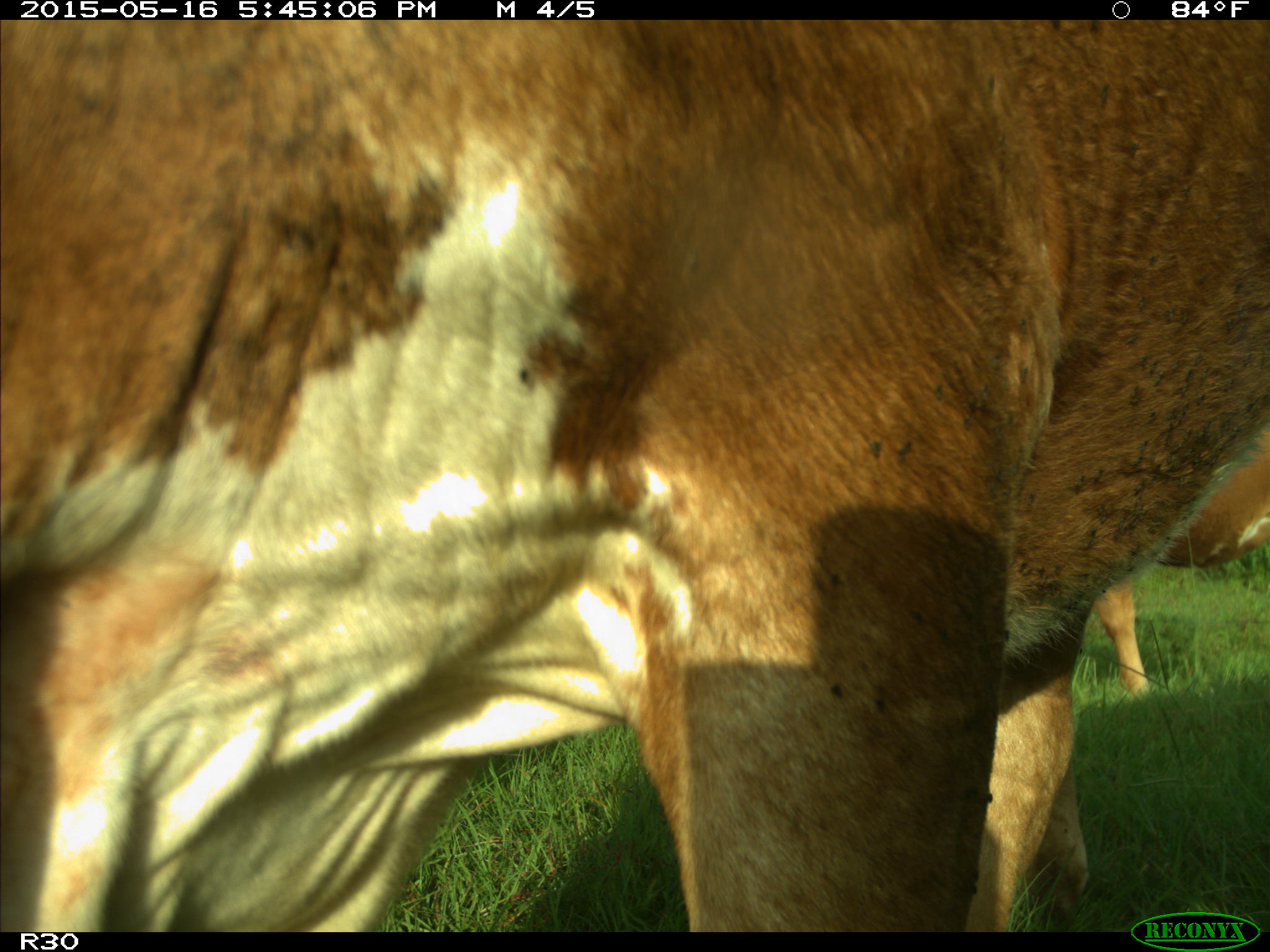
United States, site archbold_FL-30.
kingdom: Animalia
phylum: Chordata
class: Mammalia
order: Artiodactyla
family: Bovidae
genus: Bos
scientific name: Bos taurus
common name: domestic cow